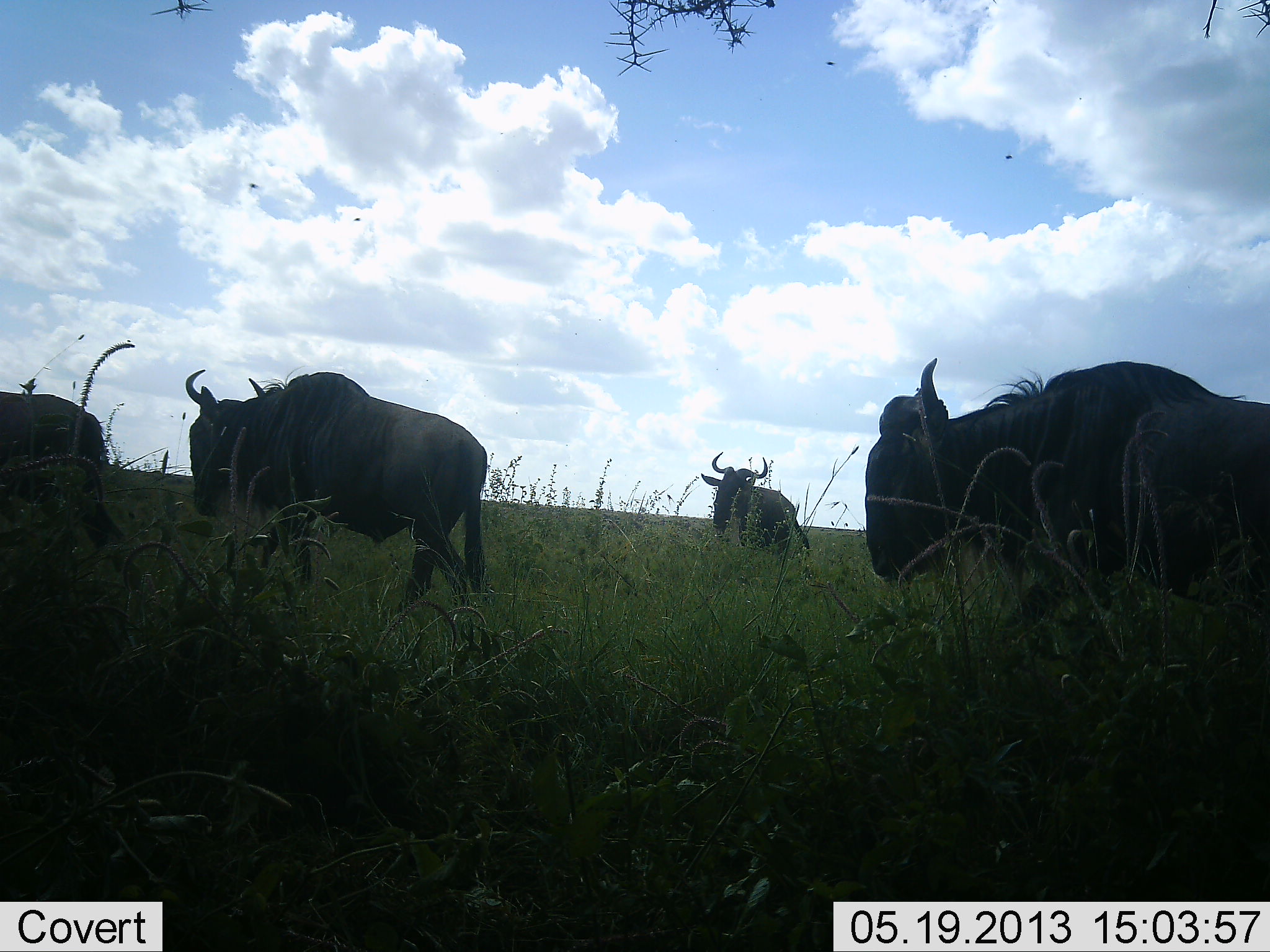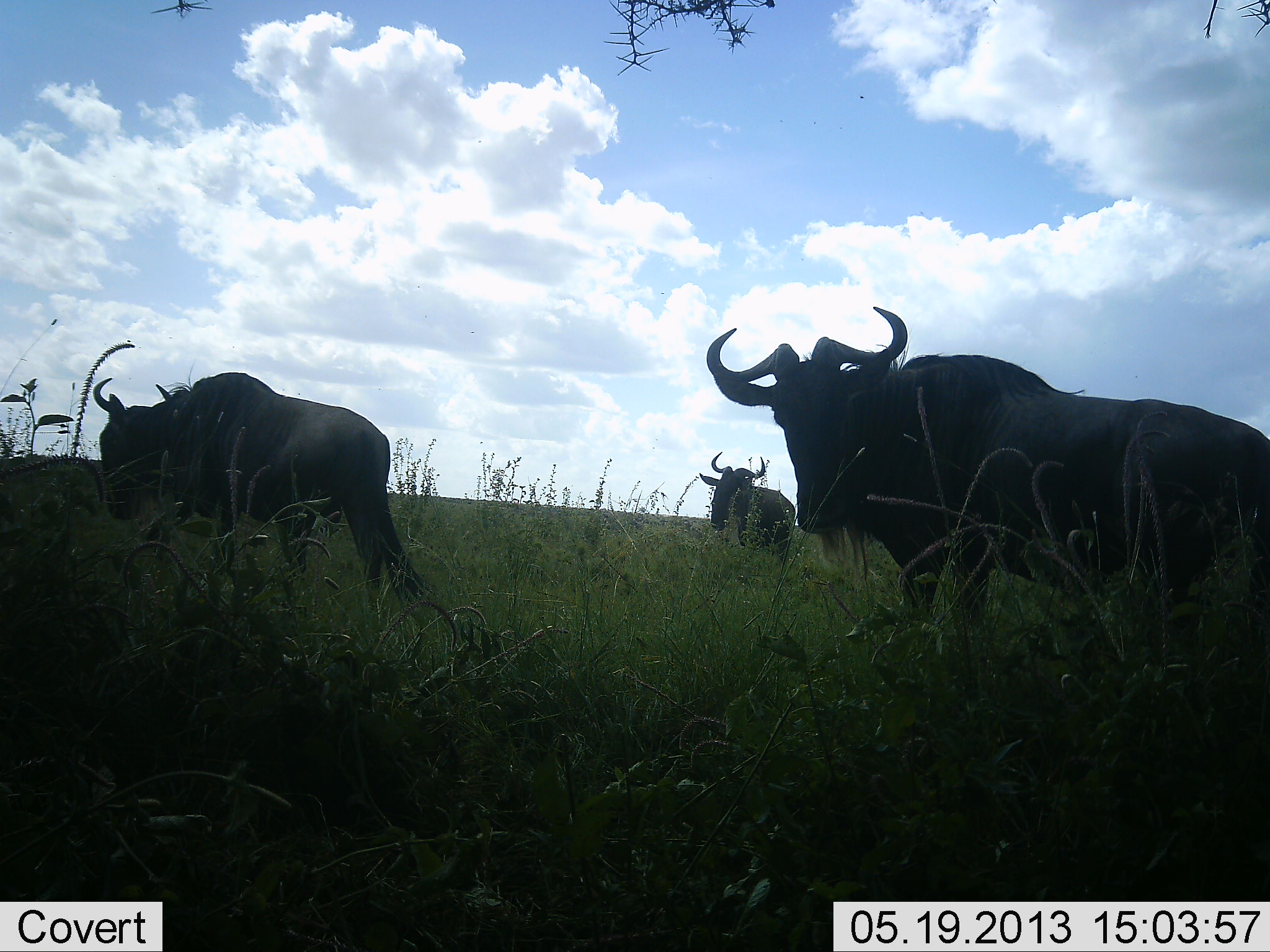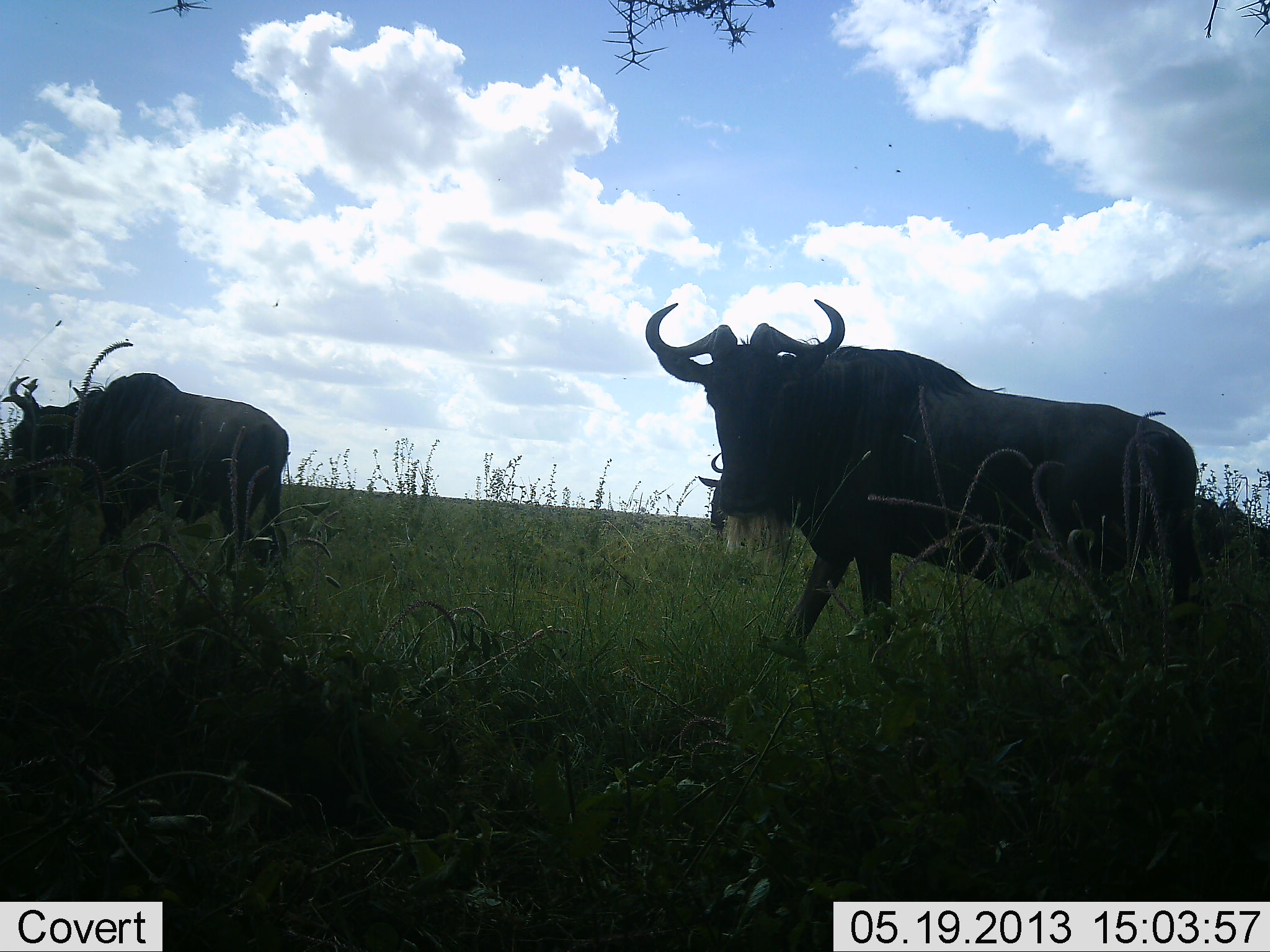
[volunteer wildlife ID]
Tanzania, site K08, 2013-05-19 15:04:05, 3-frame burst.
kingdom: Animalia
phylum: Chordata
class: Mammalia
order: Artiodactyla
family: Bovidae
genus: Connochaetes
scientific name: Connochaetes taurinus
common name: blue wildebeest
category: wildebeest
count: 4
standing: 39%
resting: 6%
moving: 89%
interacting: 0%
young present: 0%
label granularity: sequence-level